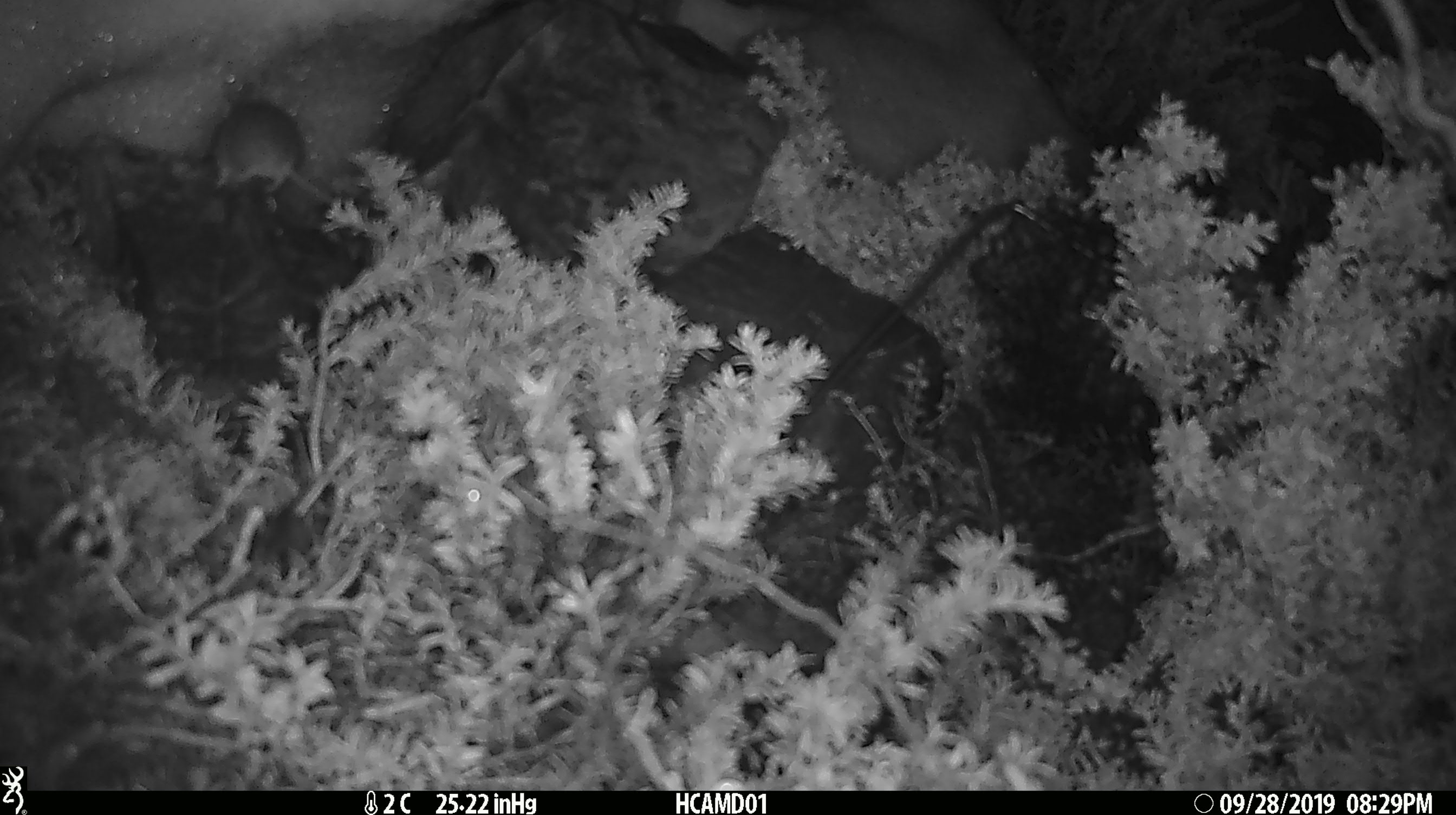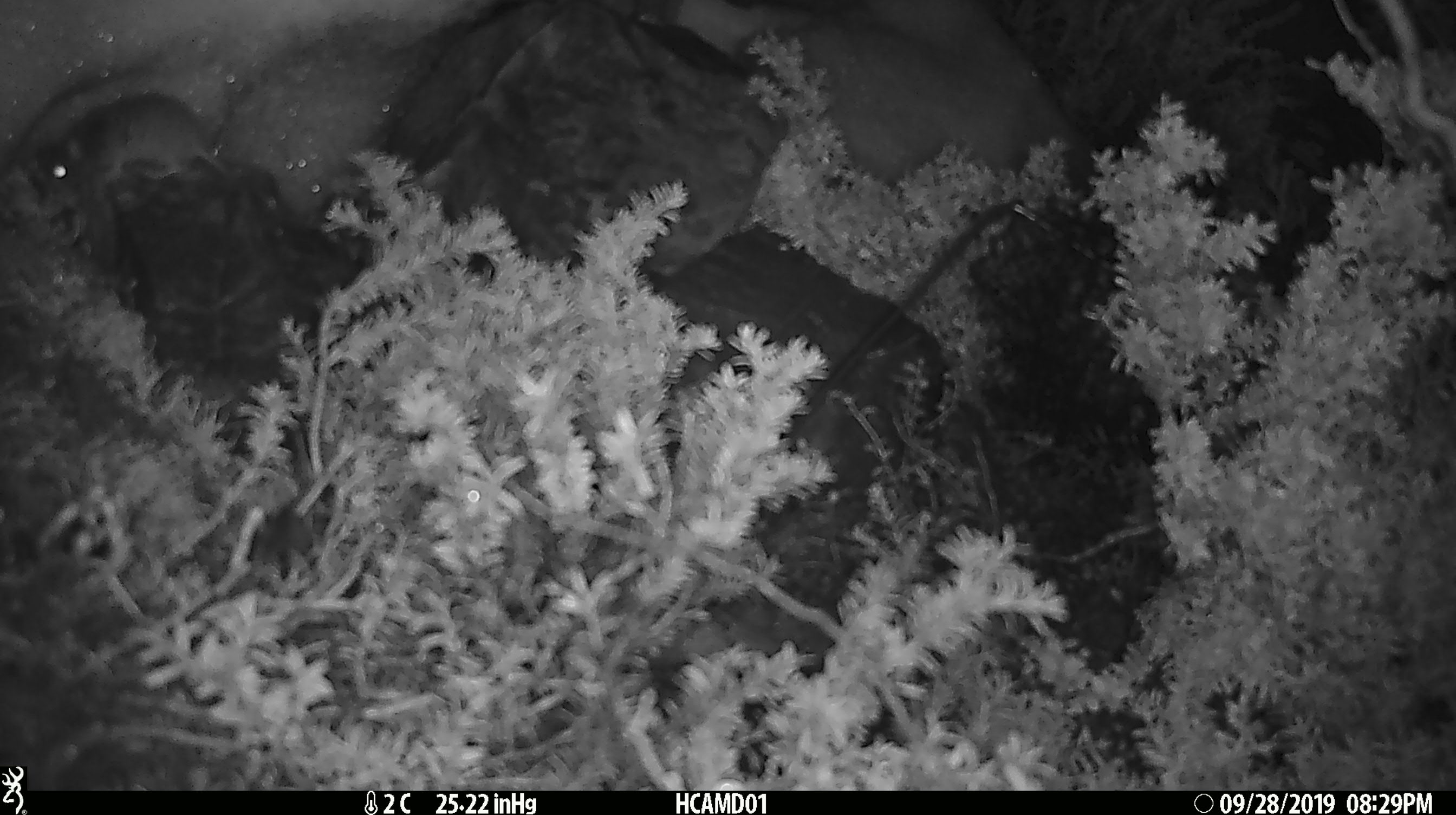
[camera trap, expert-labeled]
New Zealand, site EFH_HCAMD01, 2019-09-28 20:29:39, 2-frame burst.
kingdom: Animalia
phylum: Chordata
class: Mammalia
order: Rodentia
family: Muridae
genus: Mus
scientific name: Mus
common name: mouse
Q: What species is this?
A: Mouse (Mus).